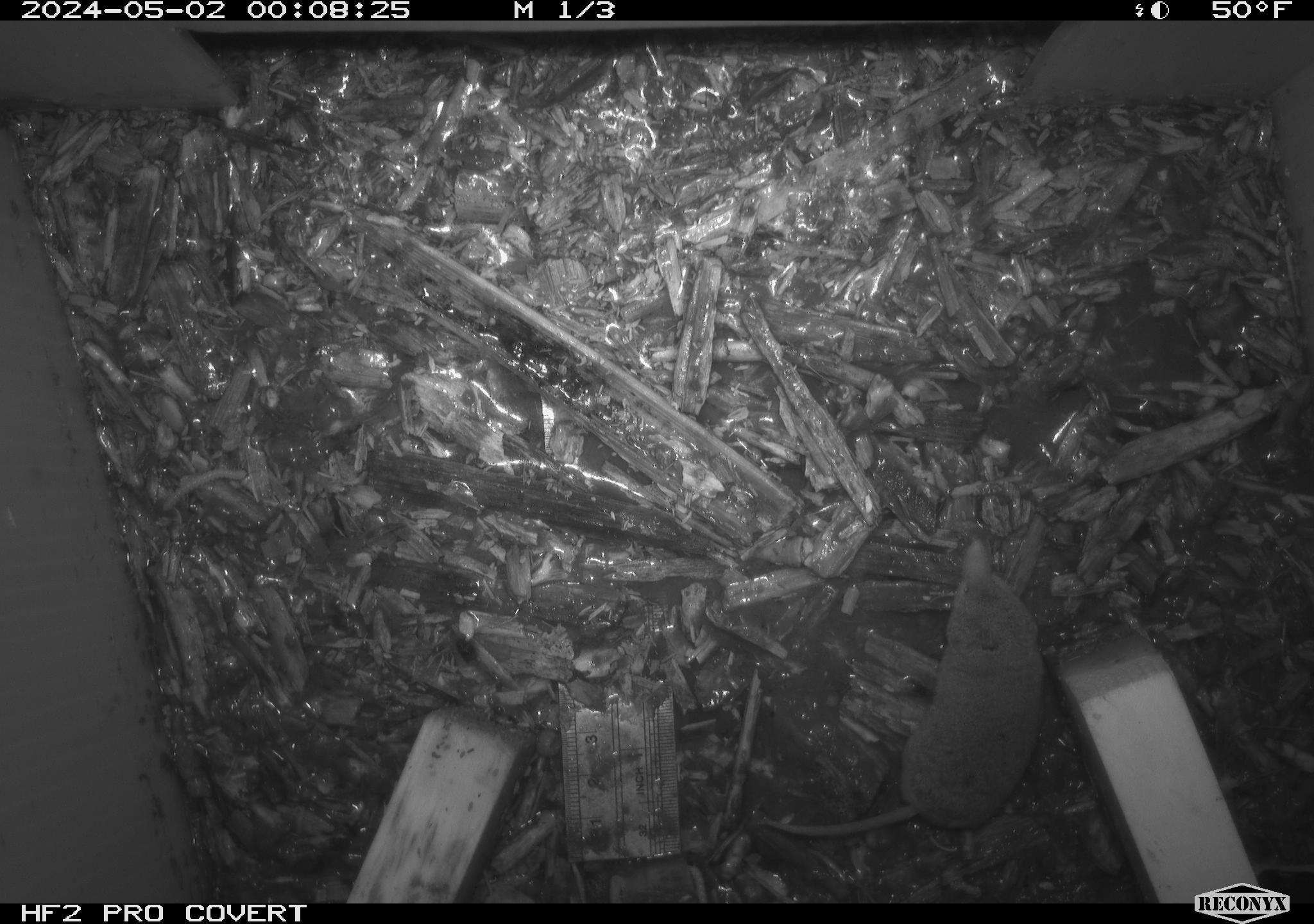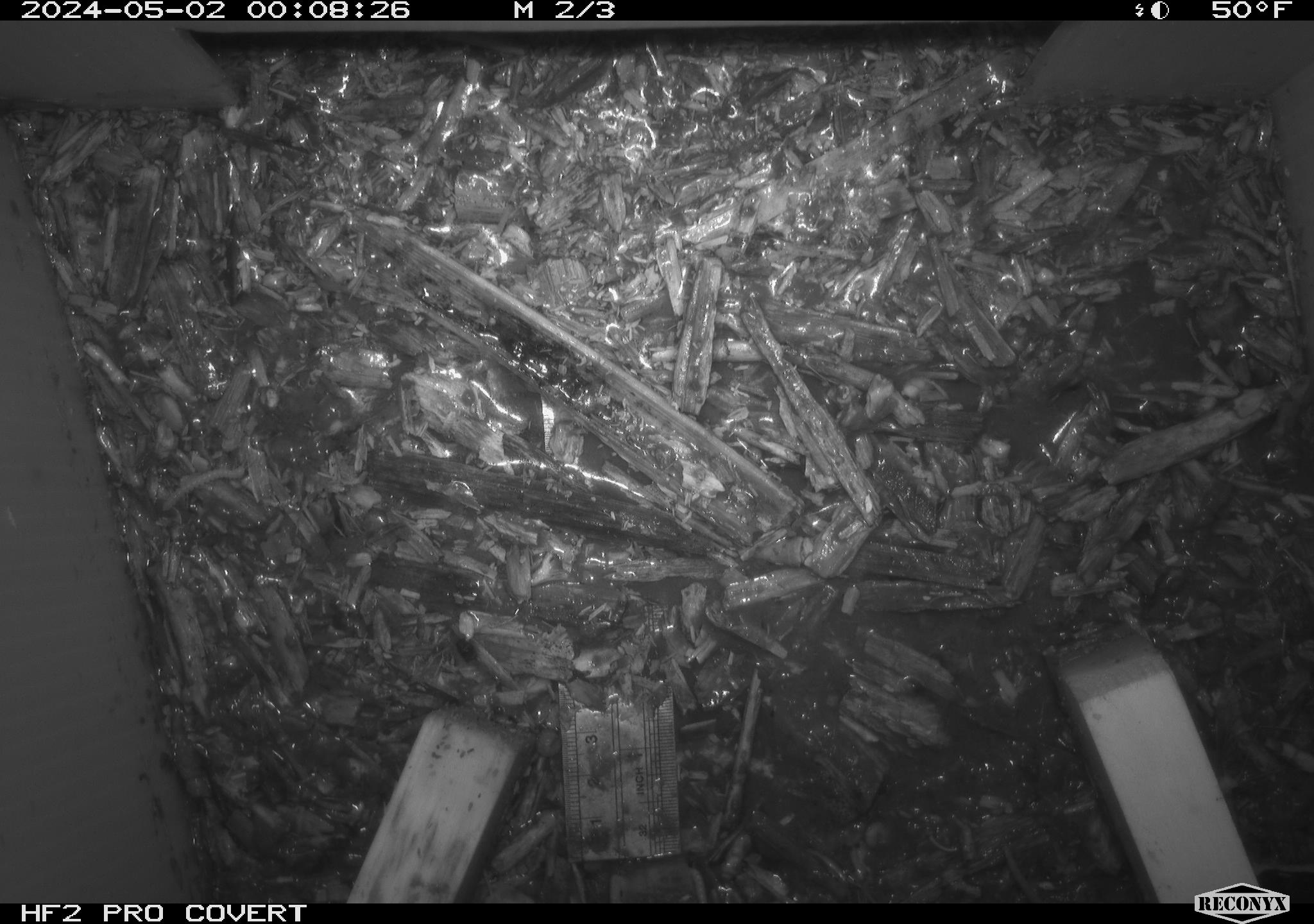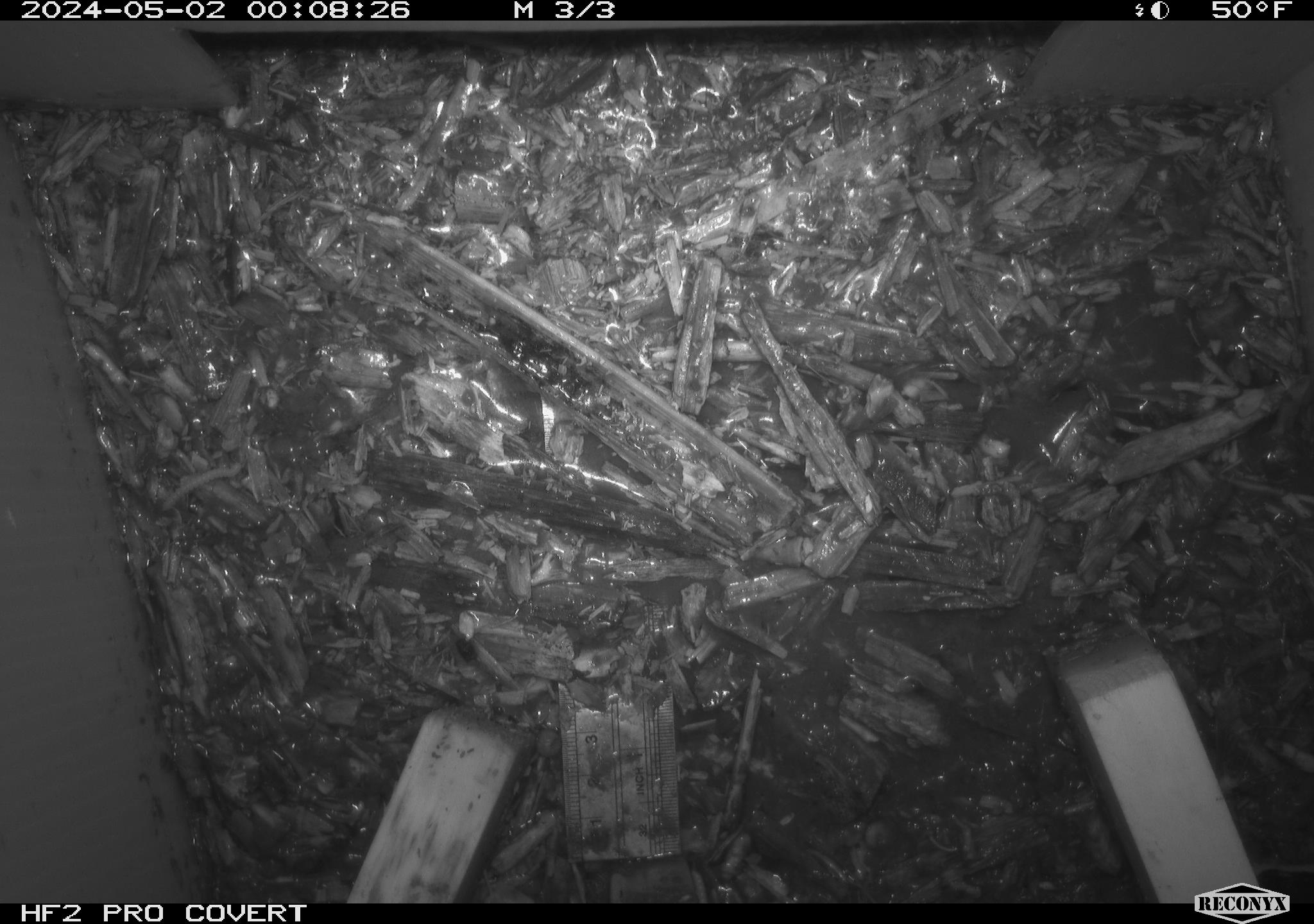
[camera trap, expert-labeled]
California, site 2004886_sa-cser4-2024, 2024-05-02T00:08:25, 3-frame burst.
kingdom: Animalia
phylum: Chordata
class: Mammalia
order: Eulipotyphla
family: Soricidae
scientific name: Soricidae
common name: shrews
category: soricidae family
Soricidae family (shrews) (Soricidae).